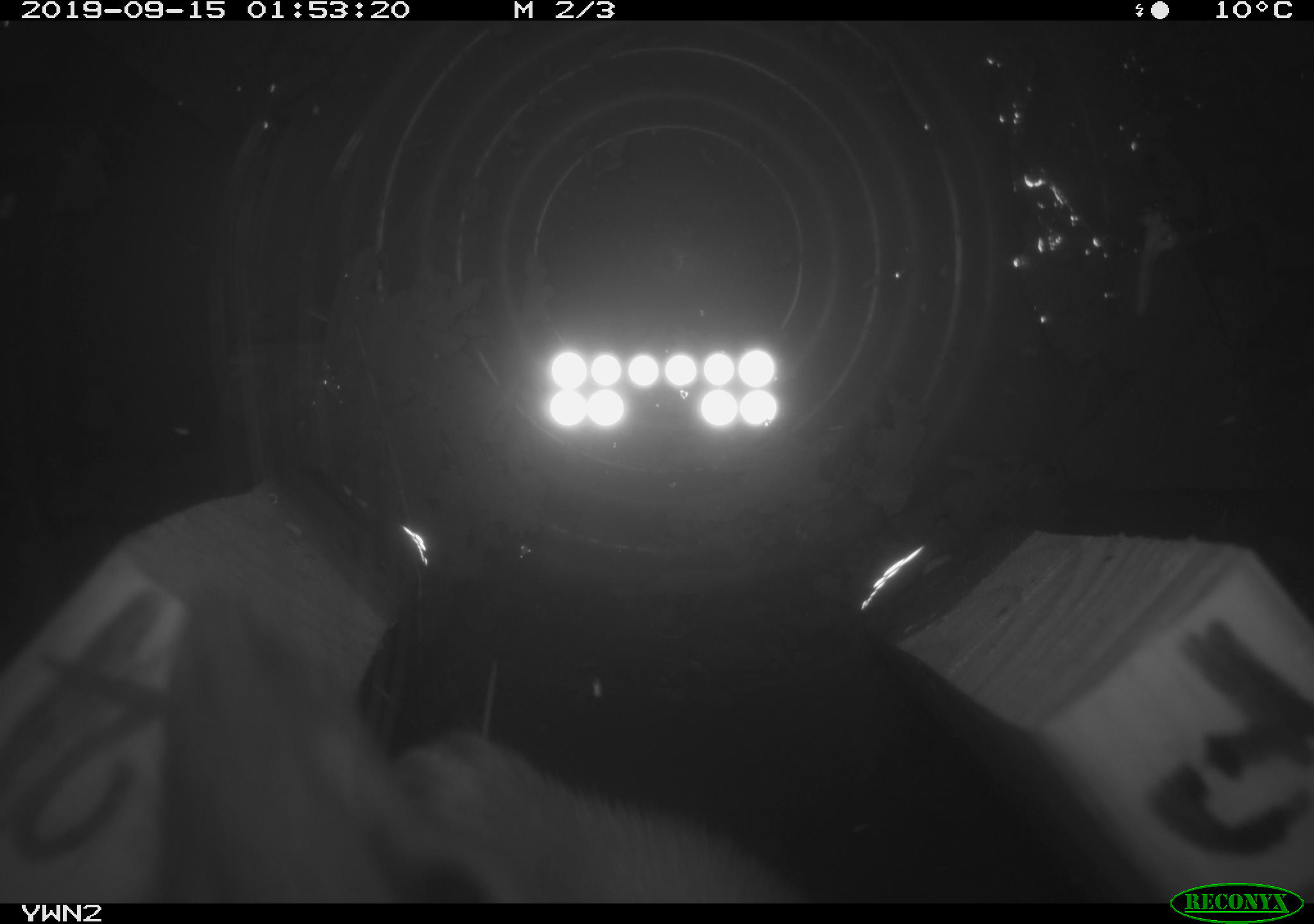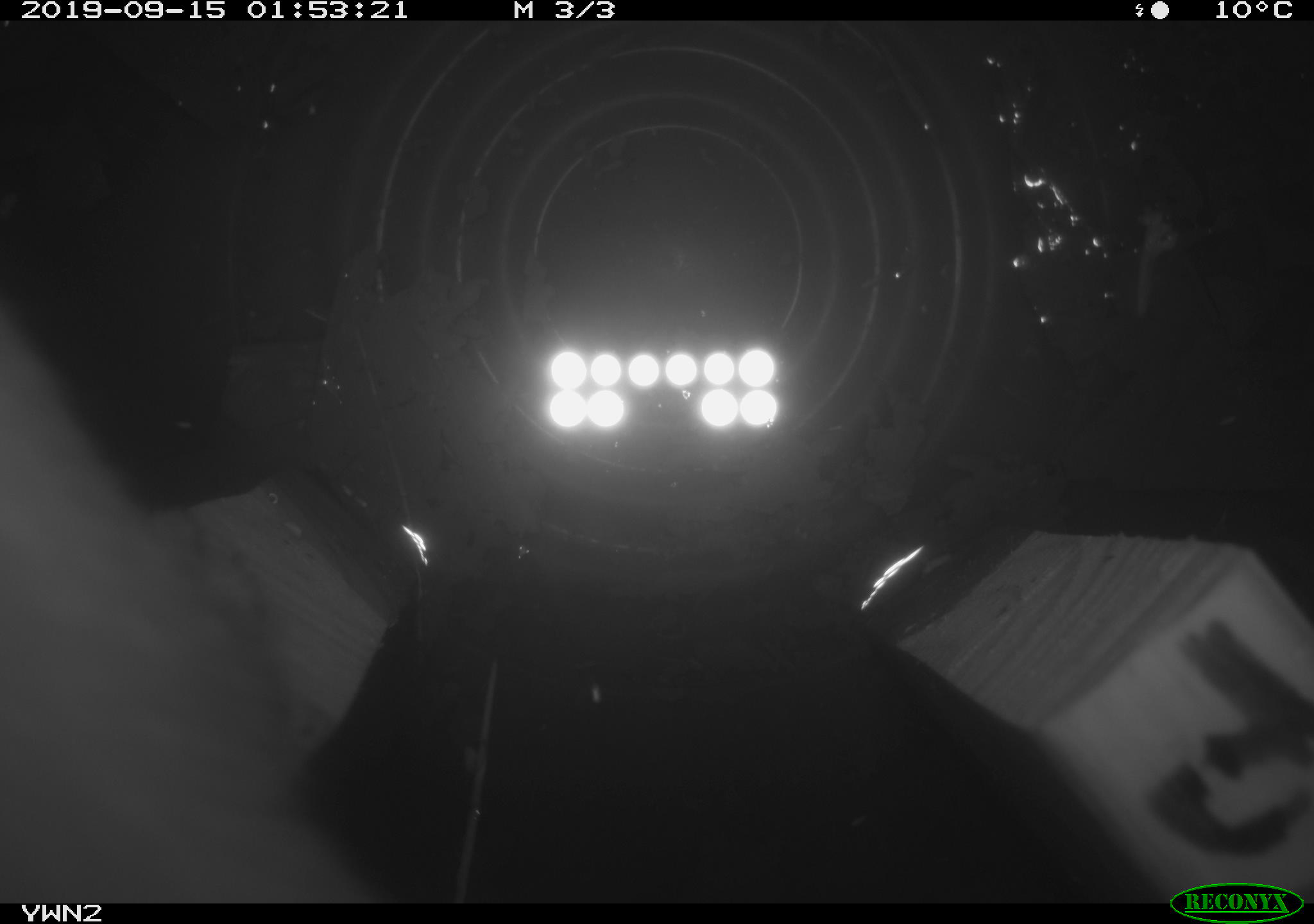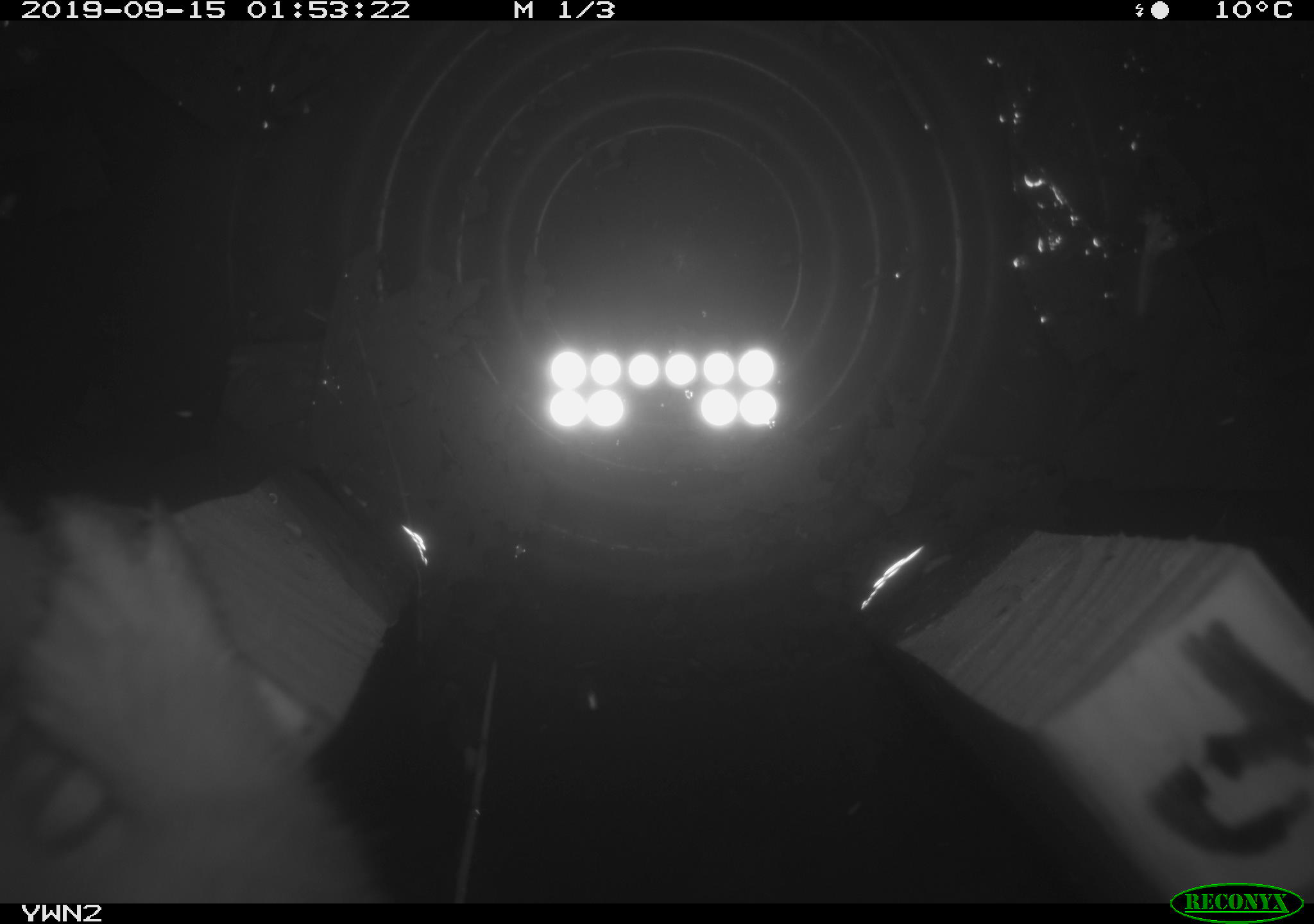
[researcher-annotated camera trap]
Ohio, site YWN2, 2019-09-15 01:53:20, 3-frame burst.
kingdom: Animalia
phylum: Chordata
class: Mammalia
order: Carnivora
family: Mustelidae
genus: Neogale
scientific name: Neogale frenata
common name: long-tailed weasel